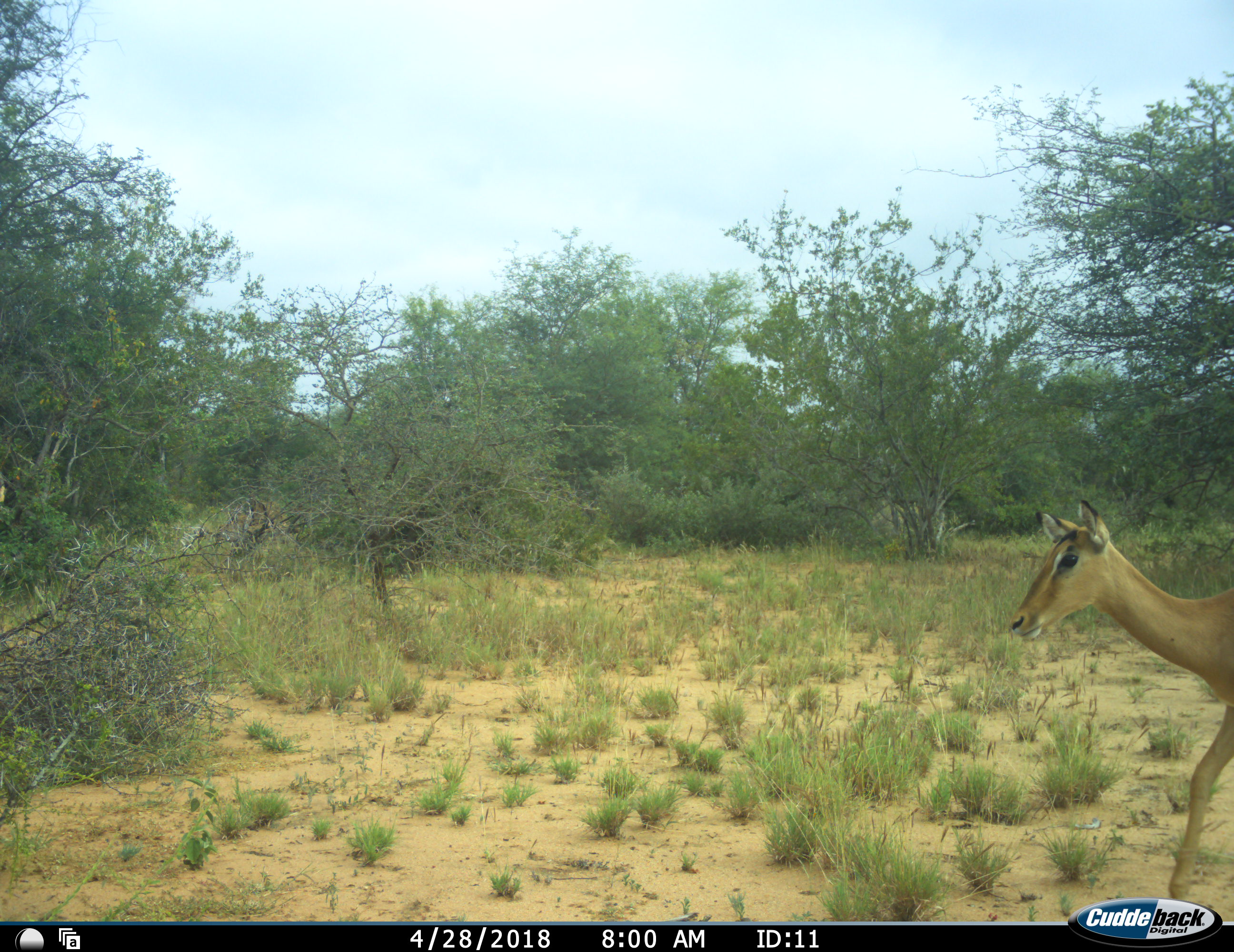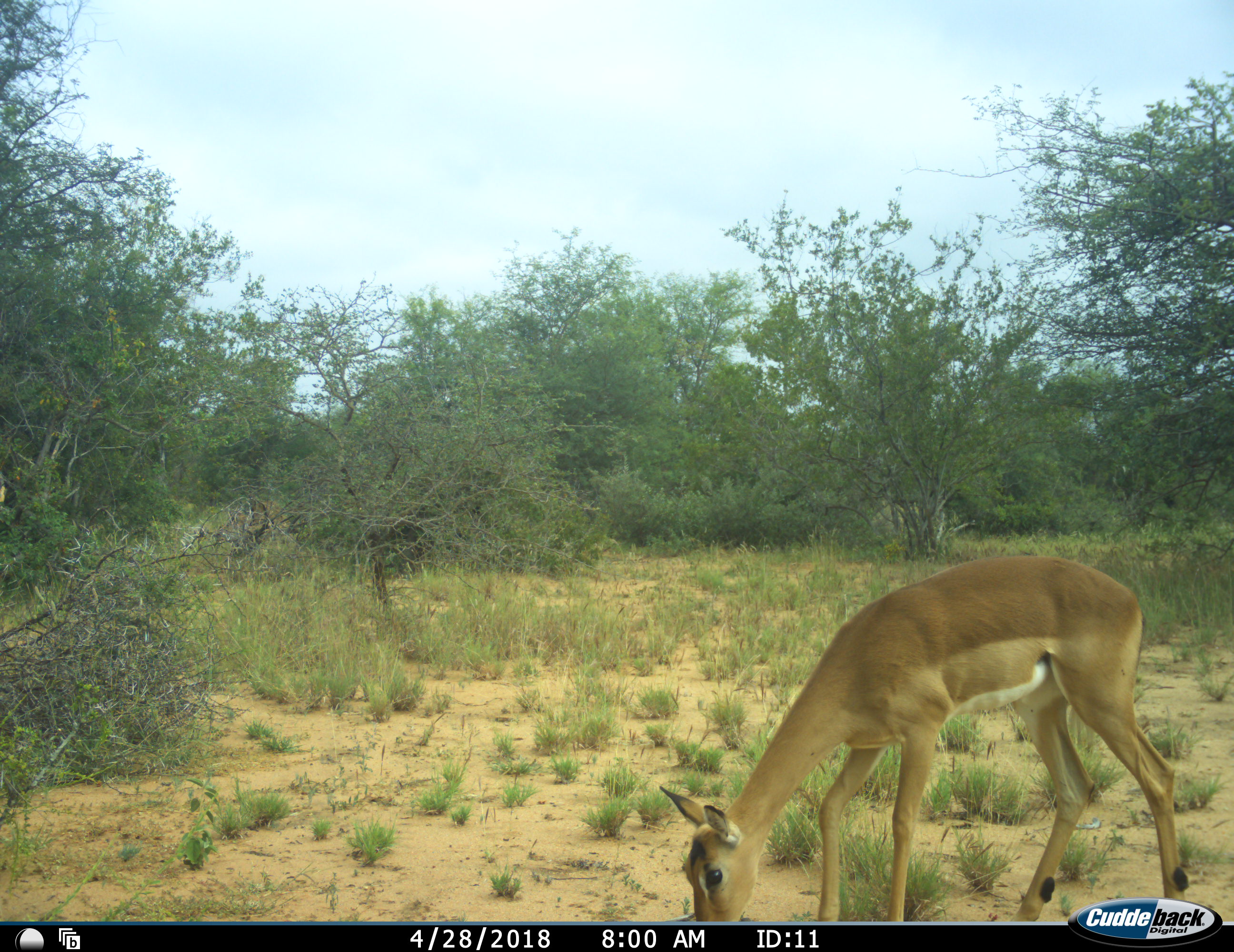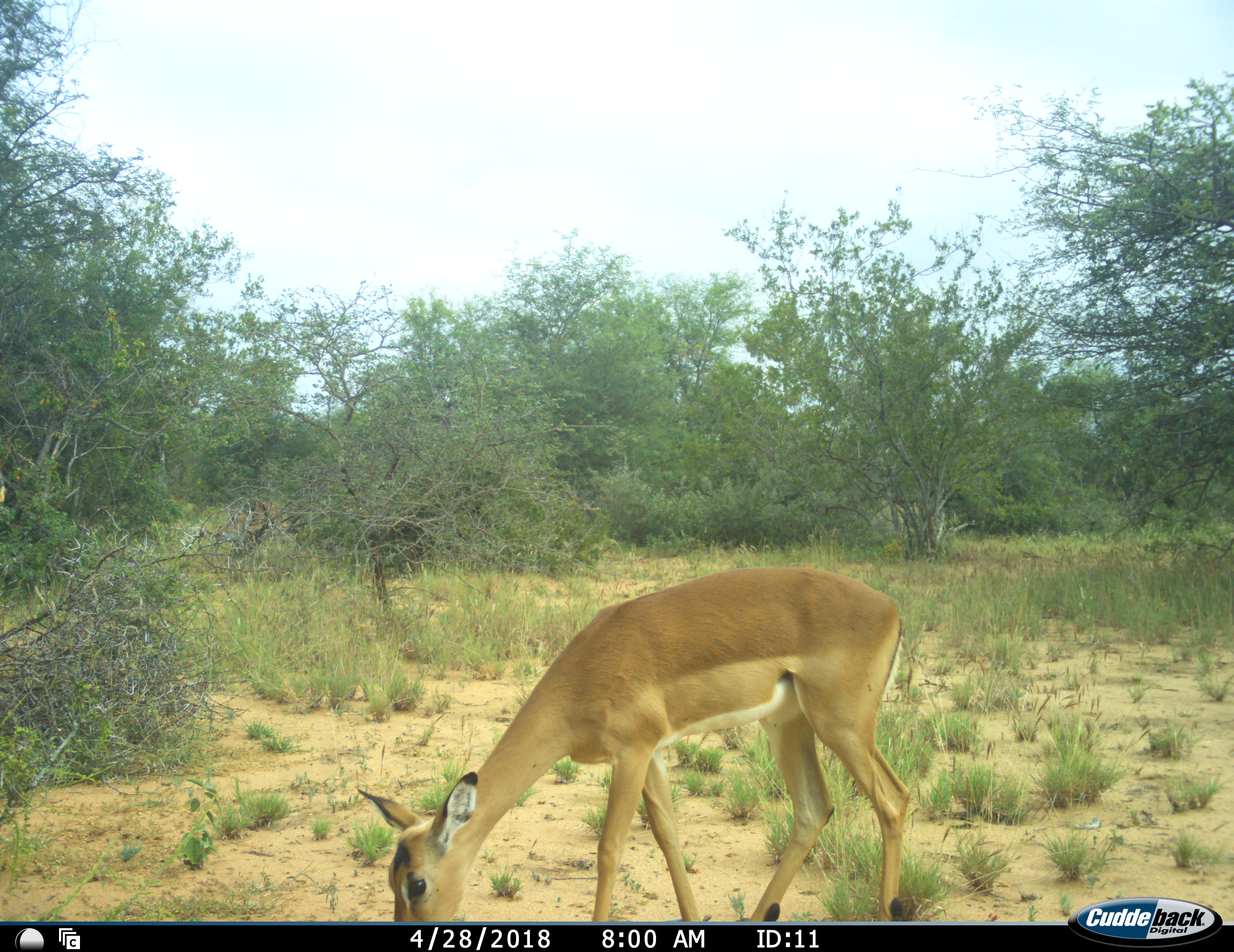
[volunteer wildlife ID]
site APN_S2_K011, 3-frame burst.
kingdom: Animalia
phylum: Chordata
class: Mammalia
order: Artiodactyla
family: Bovidae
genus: Aepyceros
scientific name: Aepyceros melampus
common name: impala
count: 1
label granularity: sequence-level